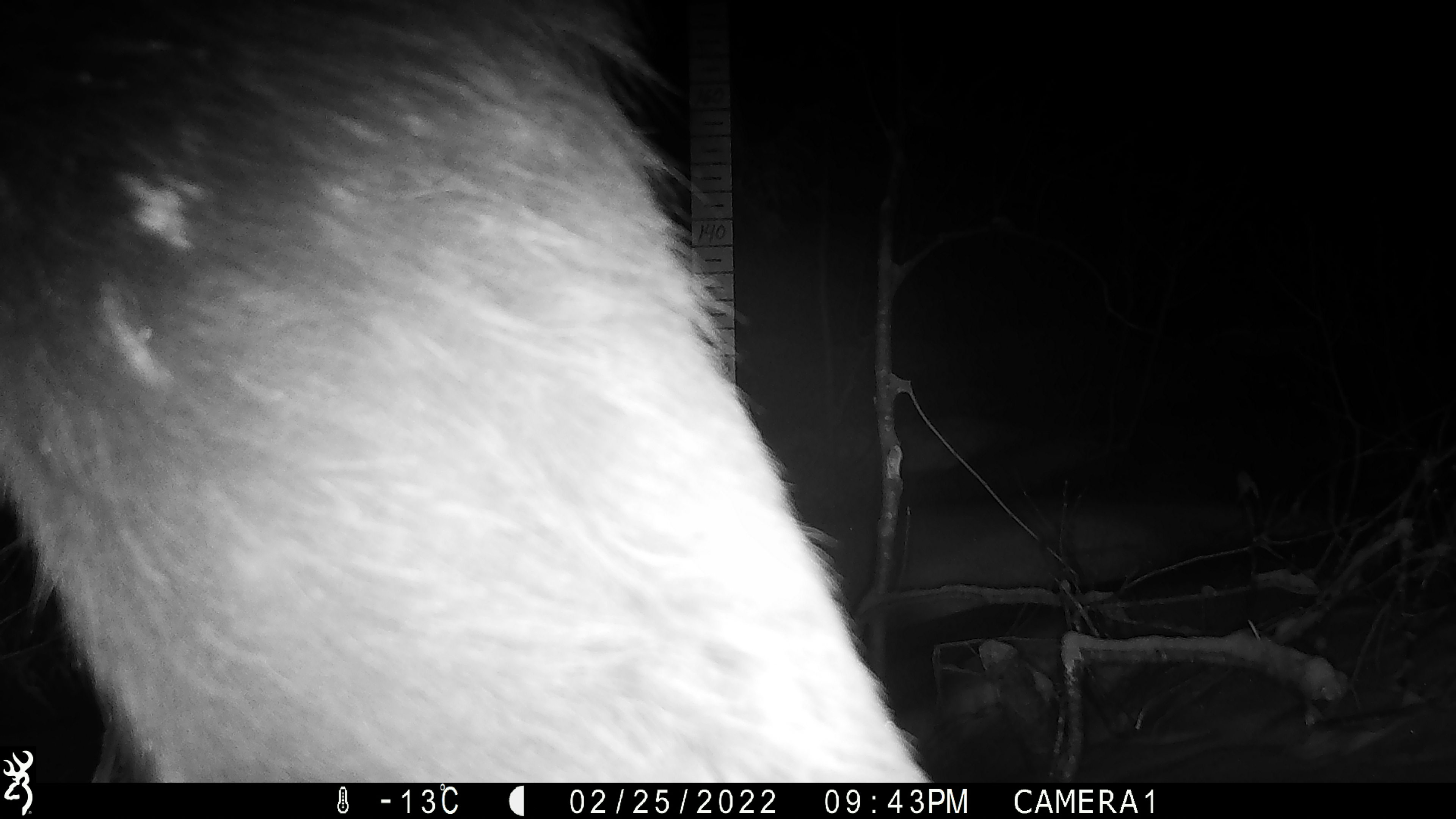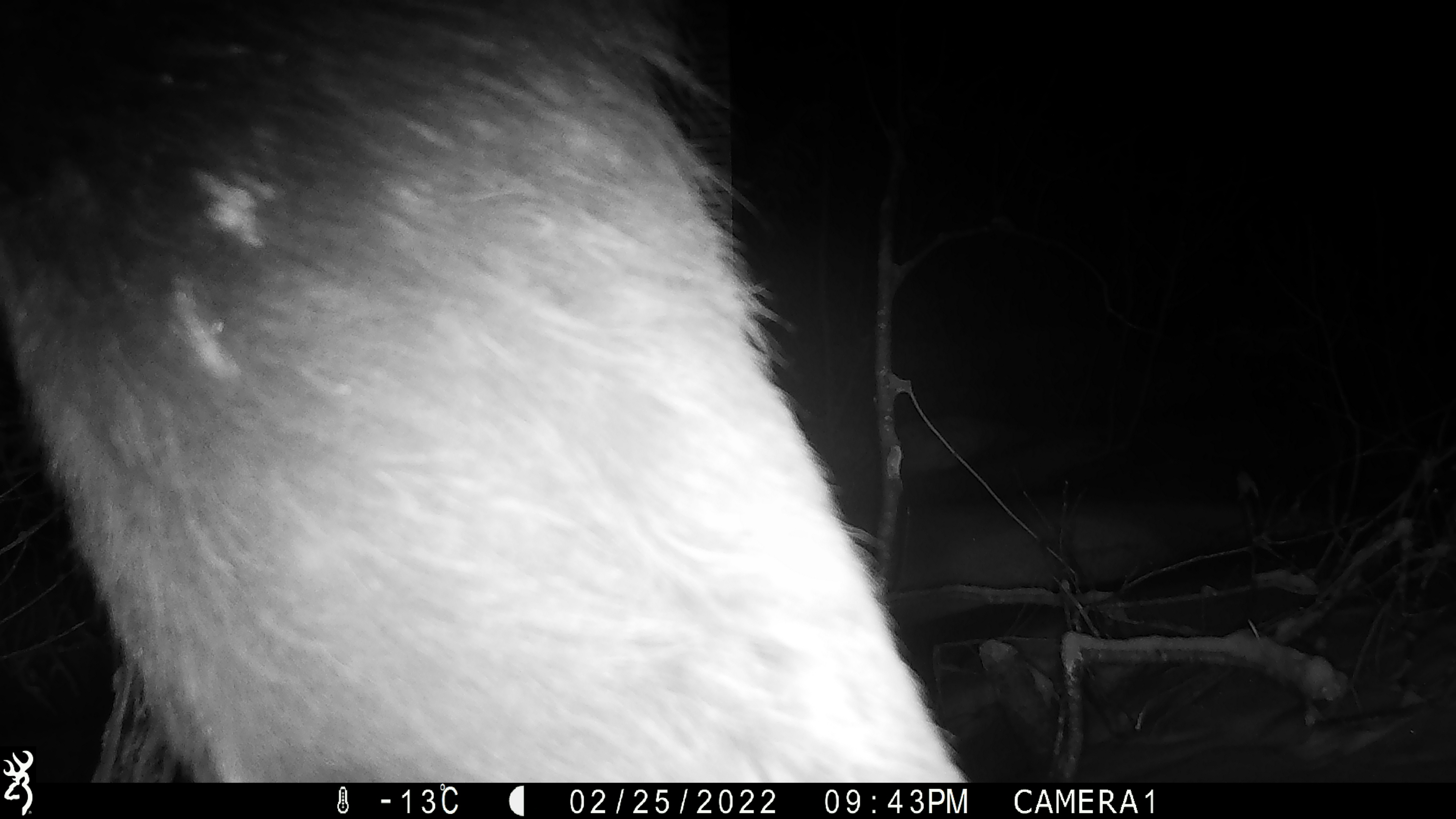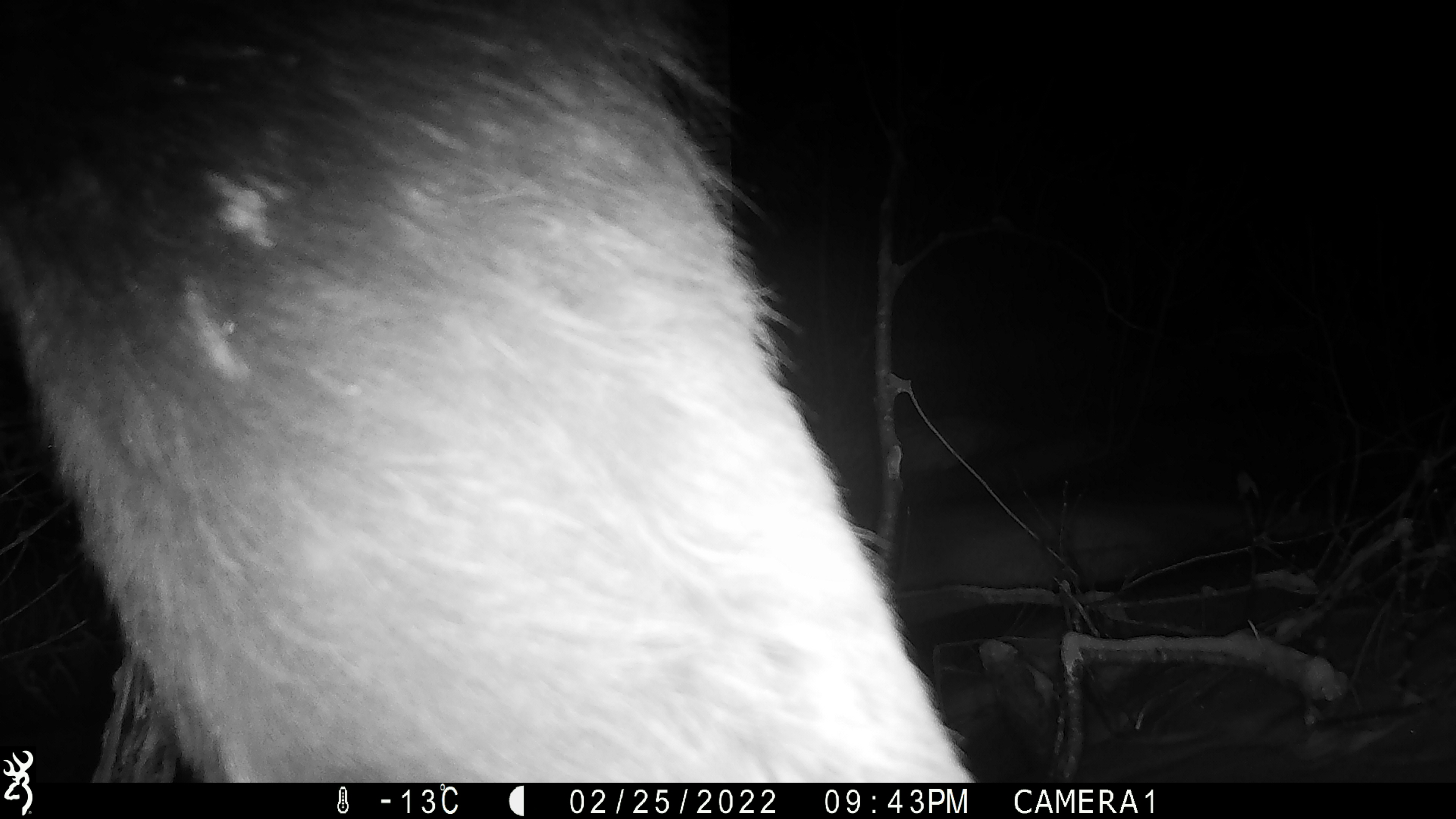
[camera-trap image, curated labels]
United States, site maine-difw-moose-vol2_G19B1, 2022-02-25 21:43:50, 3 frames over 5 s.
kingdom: Animalia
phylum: Chordata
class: Mammalia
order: Artiodactyla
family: Cervidae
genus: Alces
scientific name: Alces alces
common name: moose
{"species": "moose (Alces alces)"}